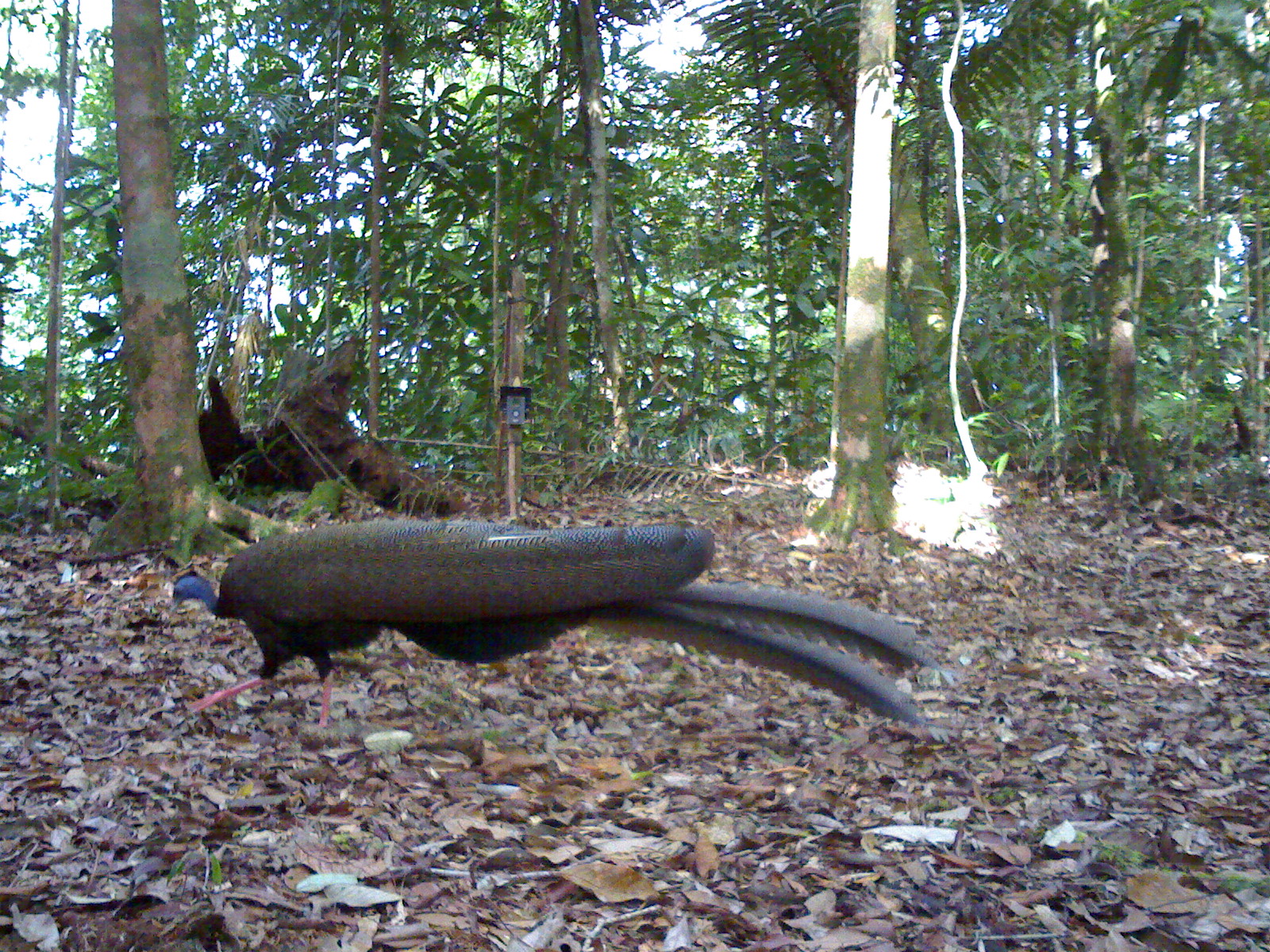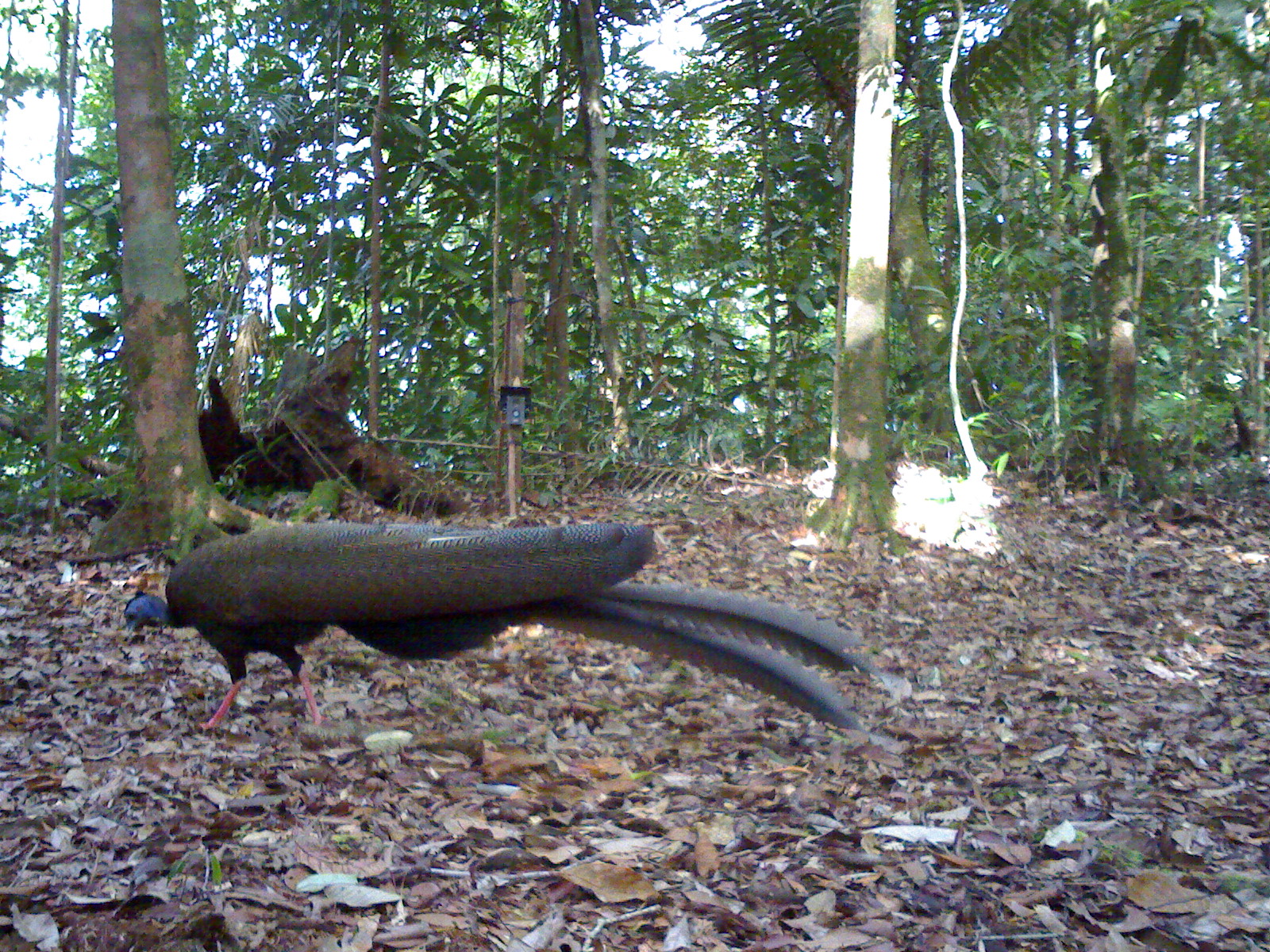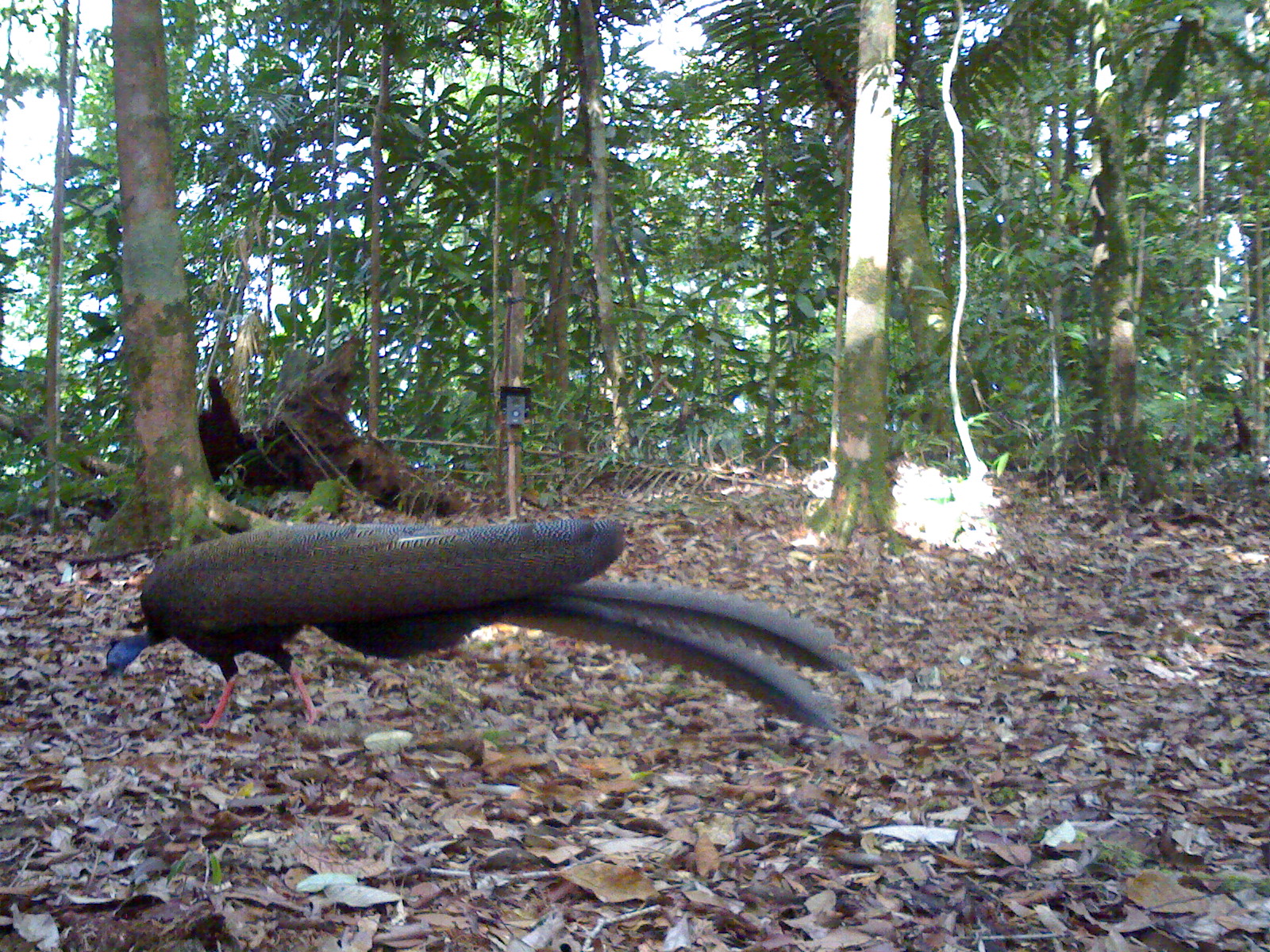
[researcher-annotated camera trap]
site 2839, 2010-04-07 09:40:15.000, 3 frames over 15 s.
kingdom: Animalia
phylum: Chordata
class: Aves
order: Galliformes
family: Phasianidae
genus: Argusianus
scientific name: Argusianus argus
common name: great argus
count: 1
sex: female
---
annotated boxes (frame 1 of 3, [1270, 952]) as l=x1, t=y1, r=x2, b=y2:
argusianus argus: l=166, t=520, r=942, b=732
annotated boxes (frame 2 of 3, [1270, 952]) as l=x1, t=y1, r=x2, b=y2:
argusianus argus: l=121, t=518, r=886, b=740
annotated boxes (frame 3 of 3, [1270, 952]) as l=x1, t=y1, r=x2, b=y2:
argusianus argus: l=98, t=518, r=864, b=737